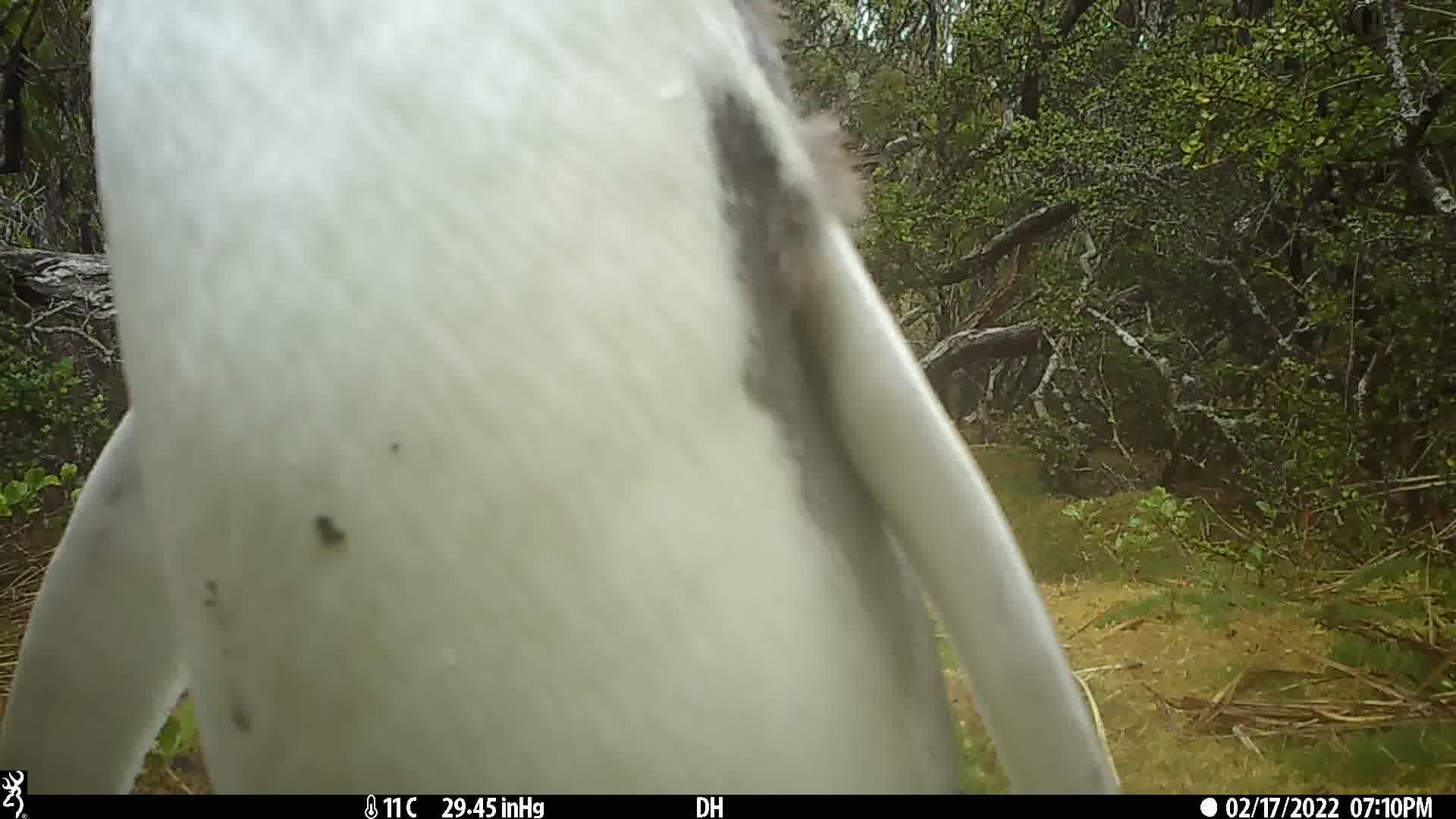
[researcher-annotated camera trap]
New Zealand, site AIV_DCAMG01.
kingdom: Animalia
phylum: Chordata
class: Aves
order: Sphenisciformes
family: Spheniscidae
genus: Megadyptes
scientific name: Megadyptes antipodes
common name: yellow-eyed penguin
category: yellow eyed penguin